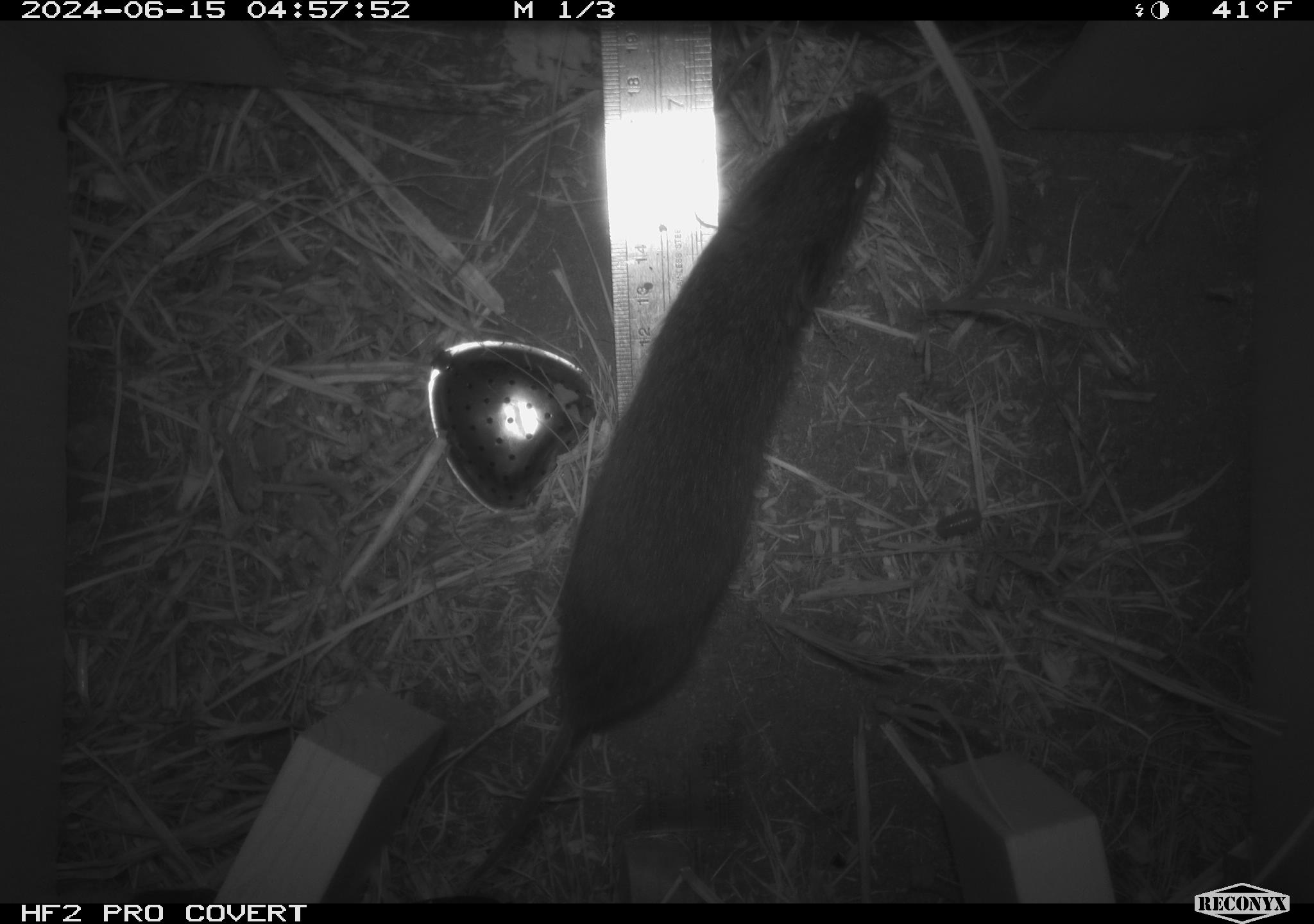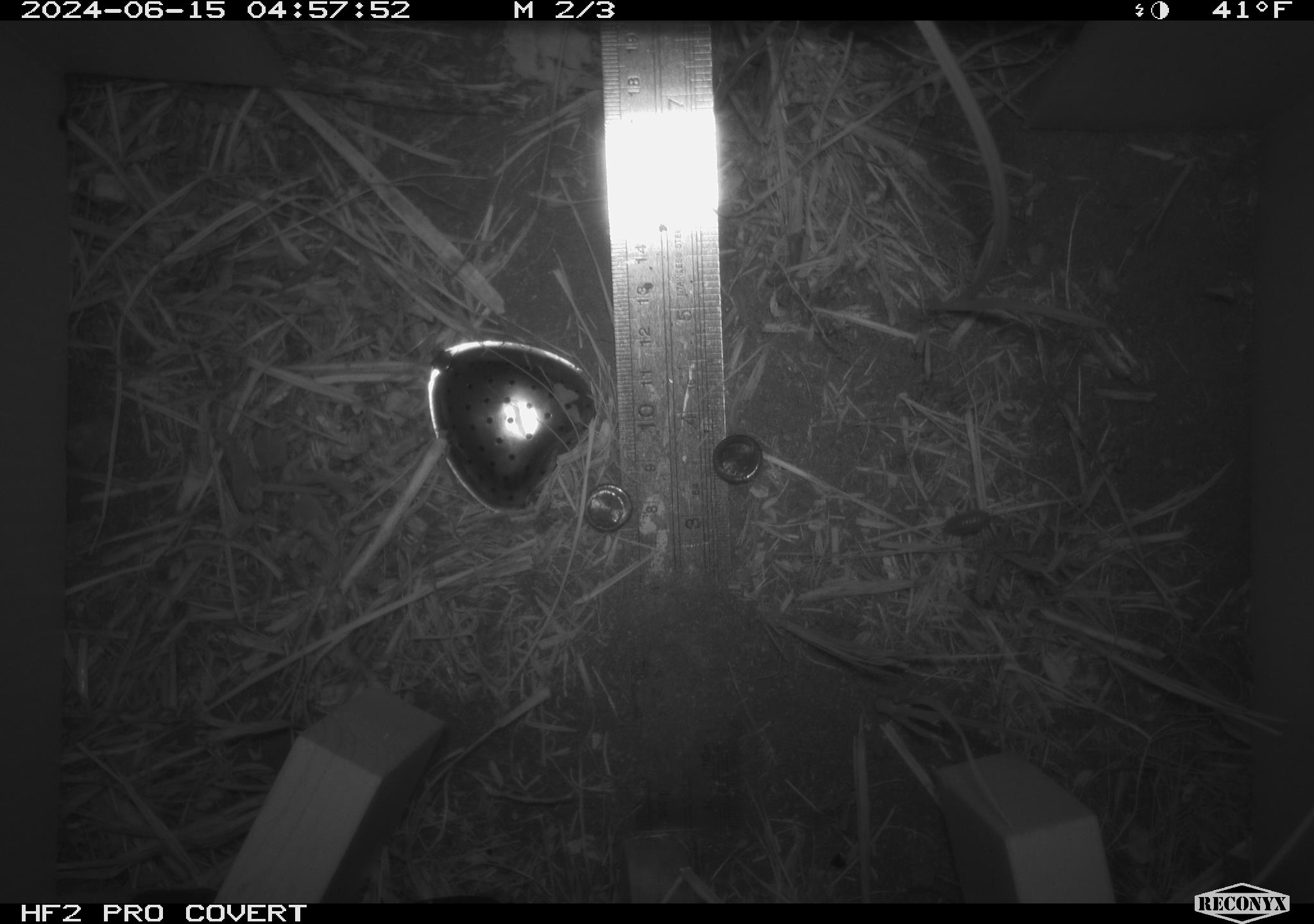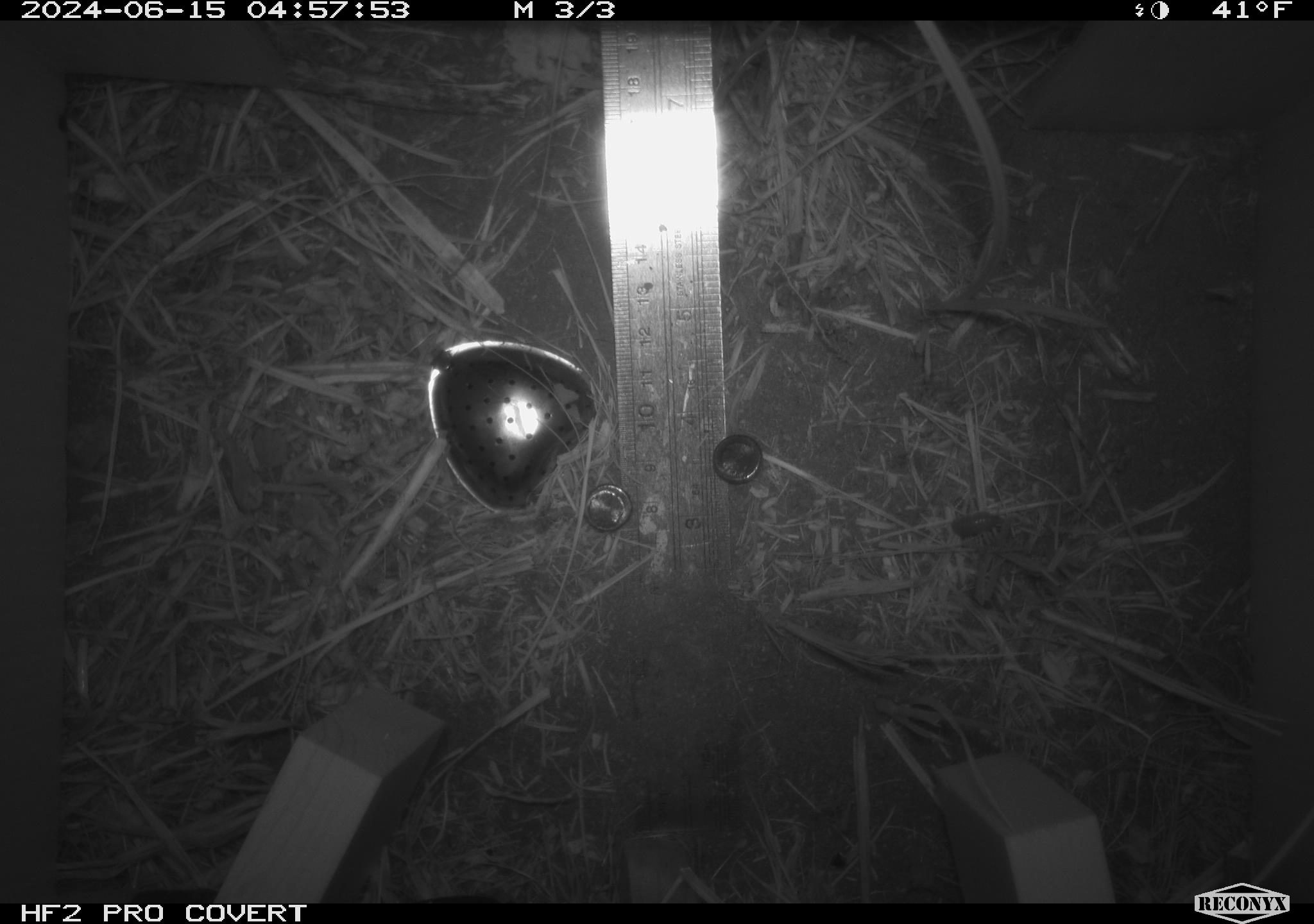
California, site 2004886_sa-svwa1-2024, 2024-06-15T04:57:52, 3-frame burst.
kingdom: Animalia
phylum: Chordata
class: Mammalia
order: Rodentia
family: Cricetidae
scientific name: Arvicolinae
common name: voles, lemmings, and muskrats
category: arvicolinae subfamily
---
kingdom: Animalia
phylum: Arthropoda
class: Malacostraca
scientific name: Malacostraca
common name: amphipods, crabs, isopods, krill, lobsters and shrimps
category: malacostracan